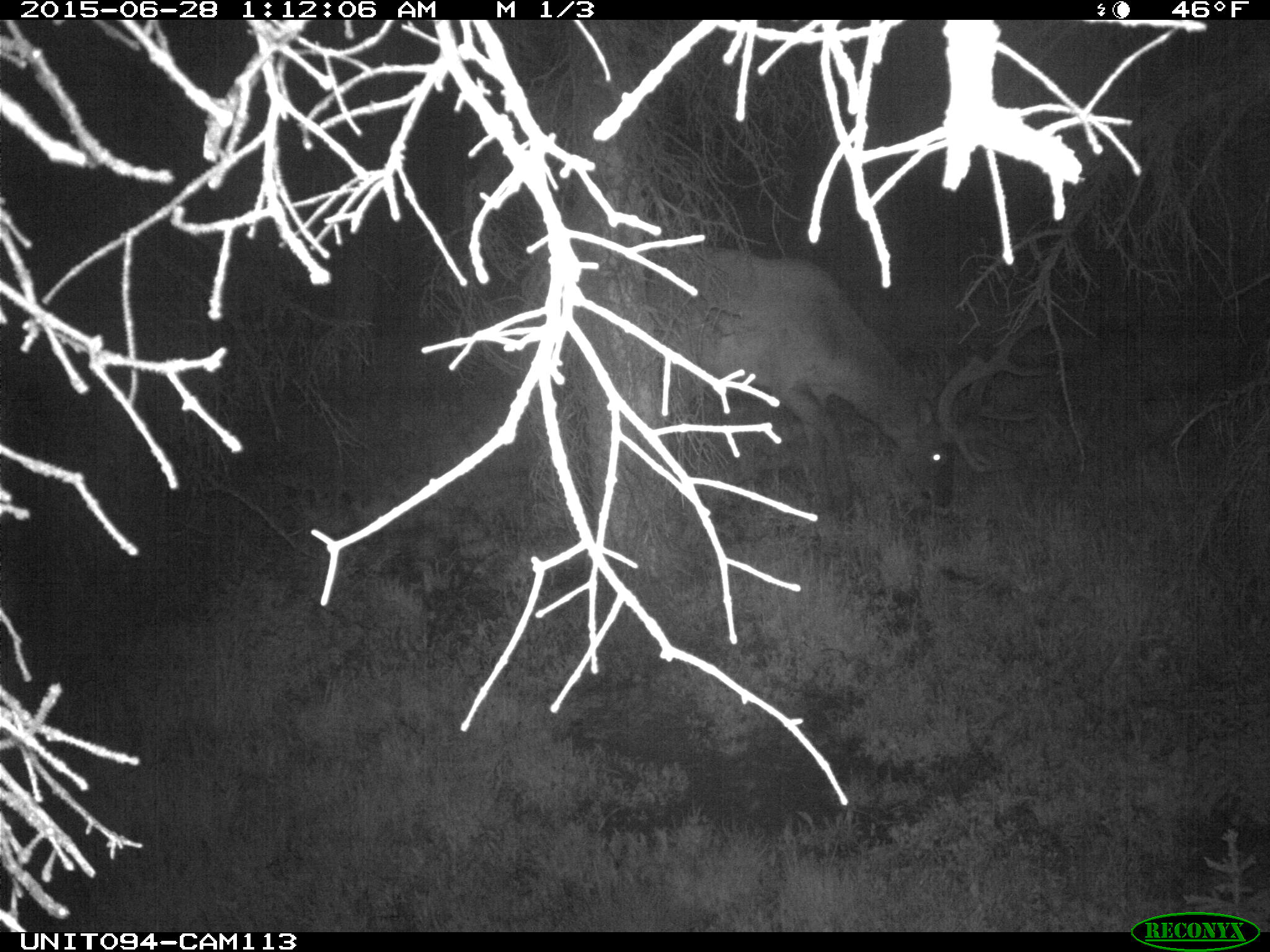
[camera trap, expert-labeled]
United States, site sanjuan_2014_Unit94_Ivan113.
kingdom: Animalia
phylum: Chordata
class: Mammalia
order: Artiodactyla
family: Cervidae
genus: Cervus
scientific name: Cervus elaphus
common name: red deer